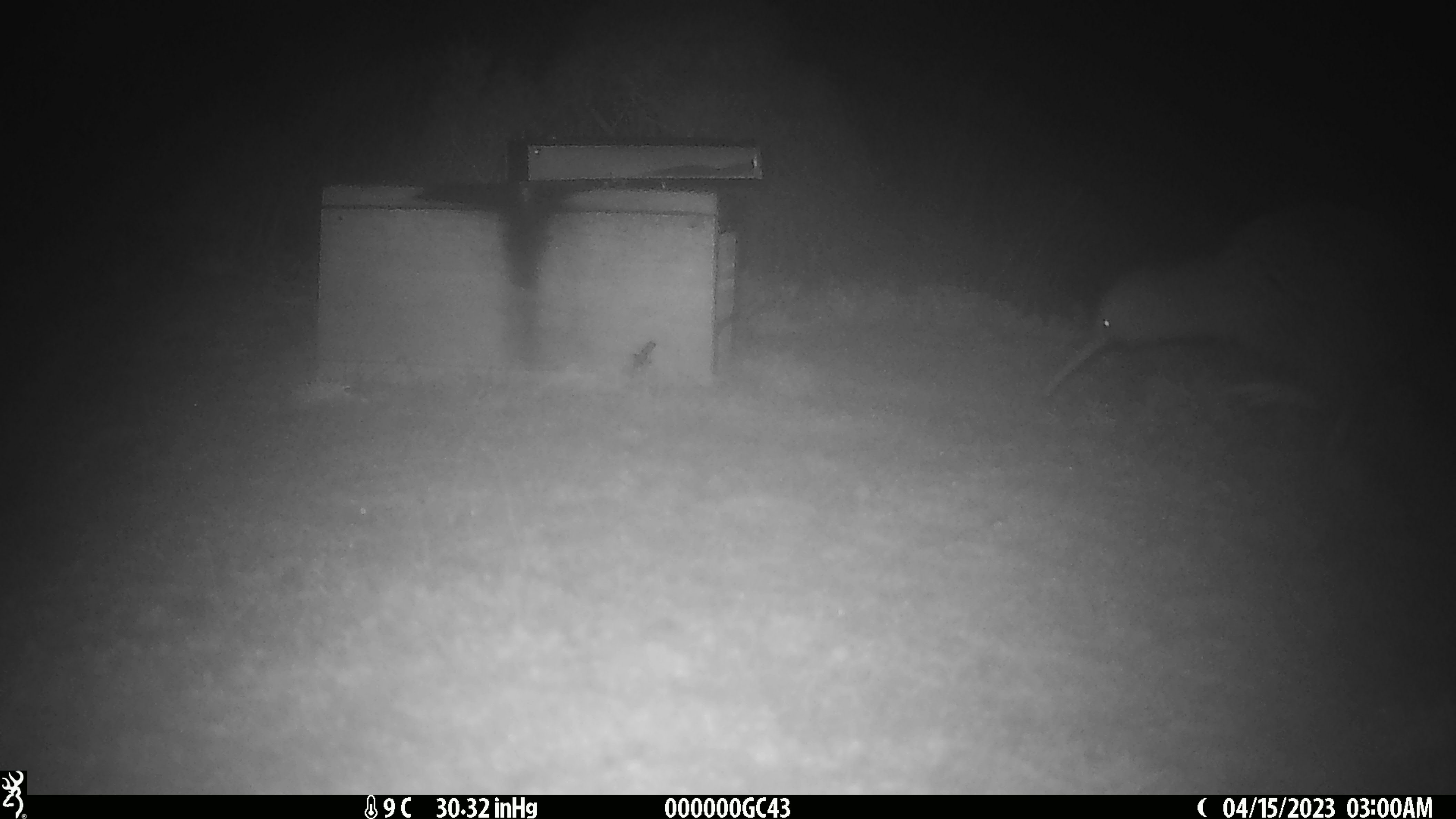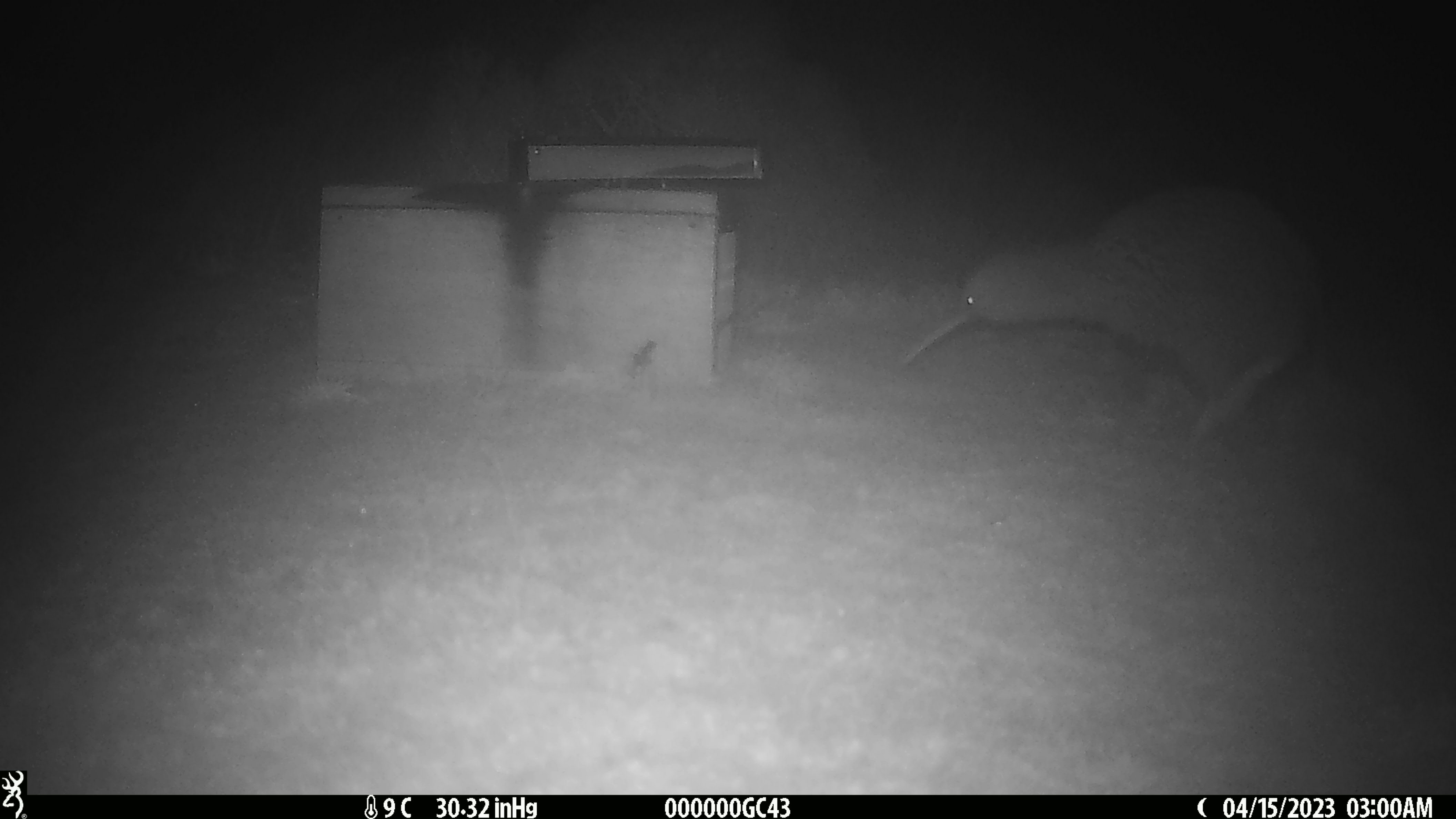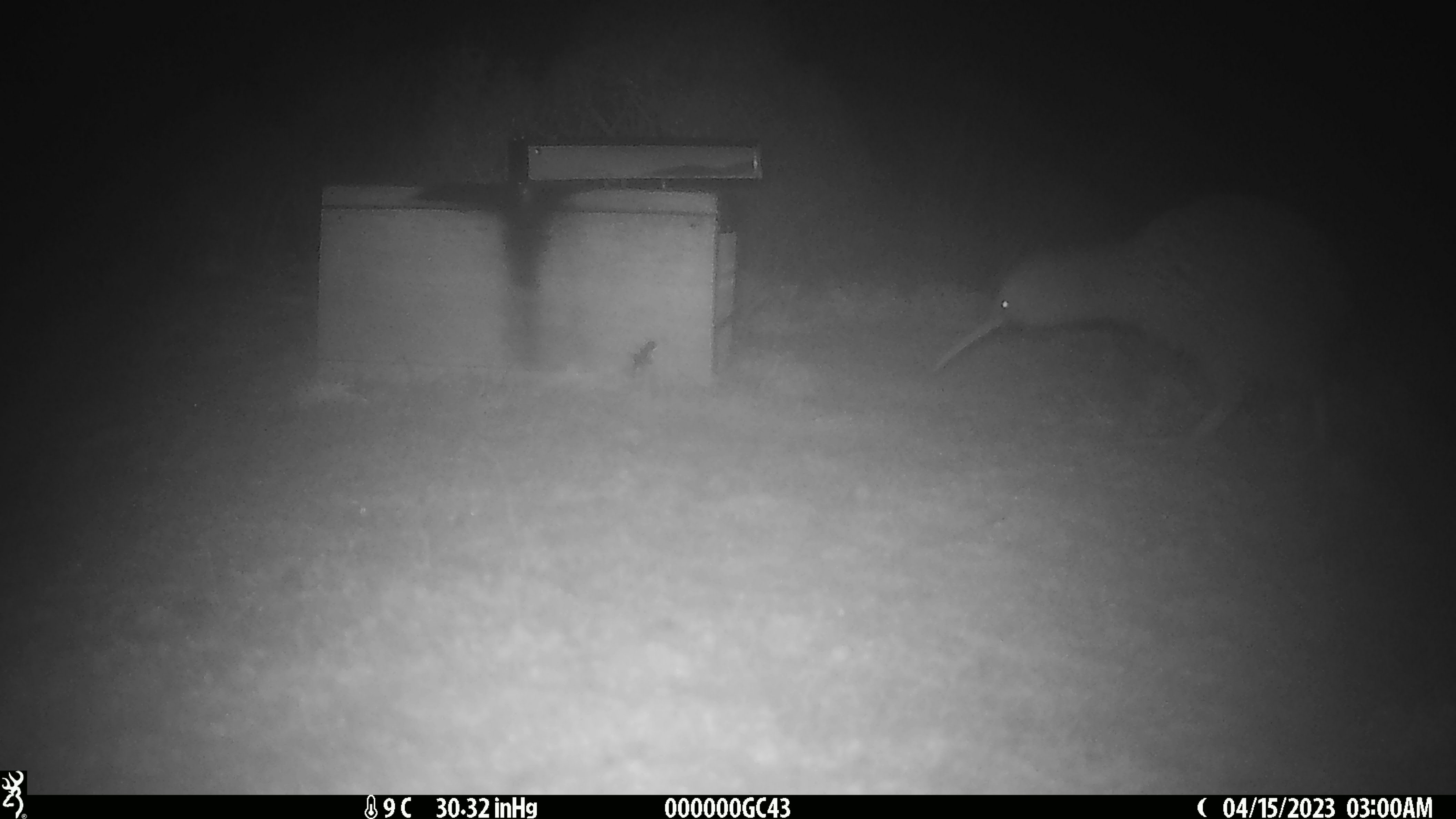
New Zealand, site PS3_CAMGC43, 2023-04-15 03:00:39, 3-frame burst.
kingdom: Animalia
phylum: Chordata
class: Aves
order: Apterygiformes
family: Apterygidae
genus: Apteryx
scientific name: Apteryx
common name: kiwi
Kiwi (Apteryx).